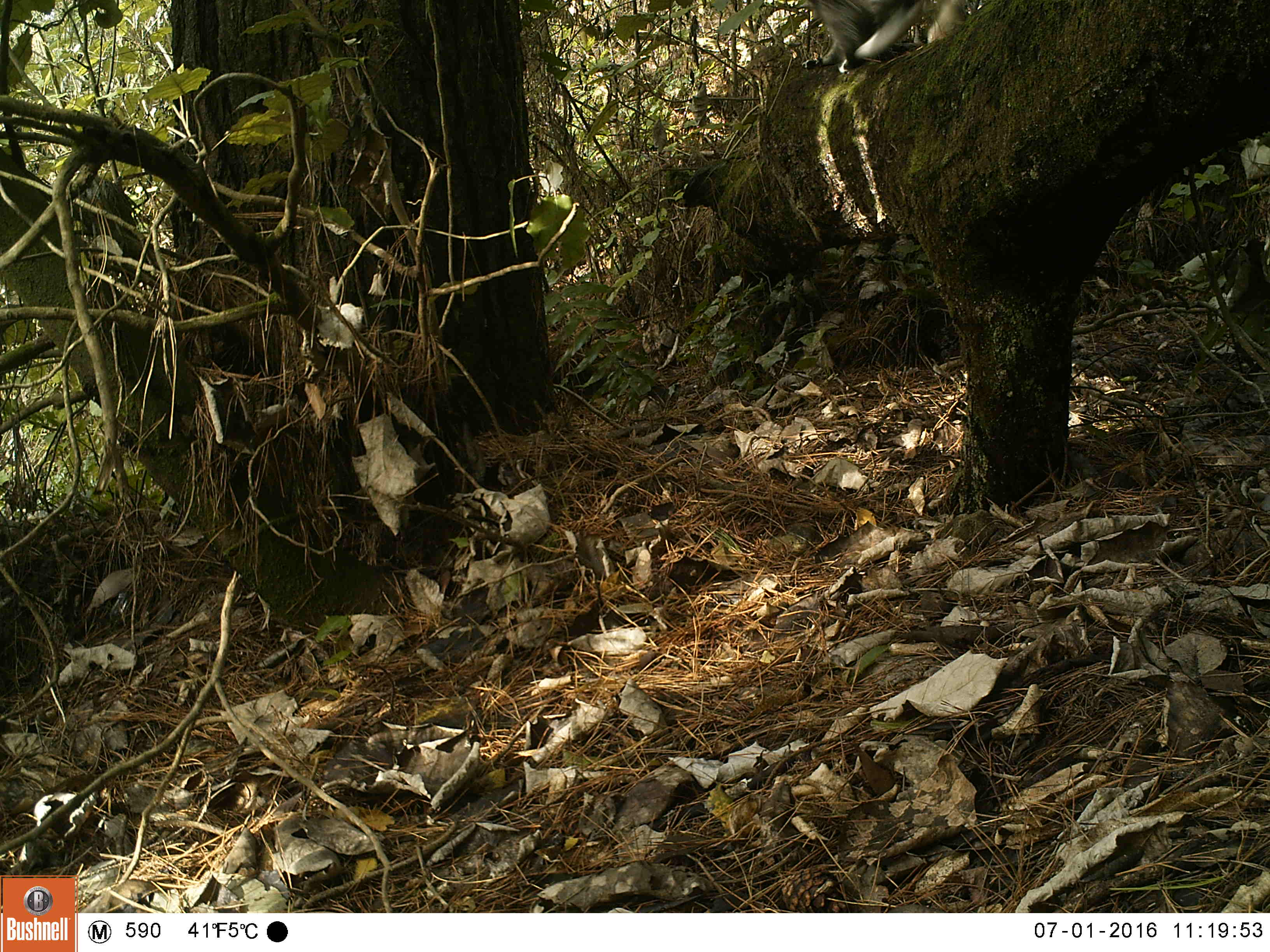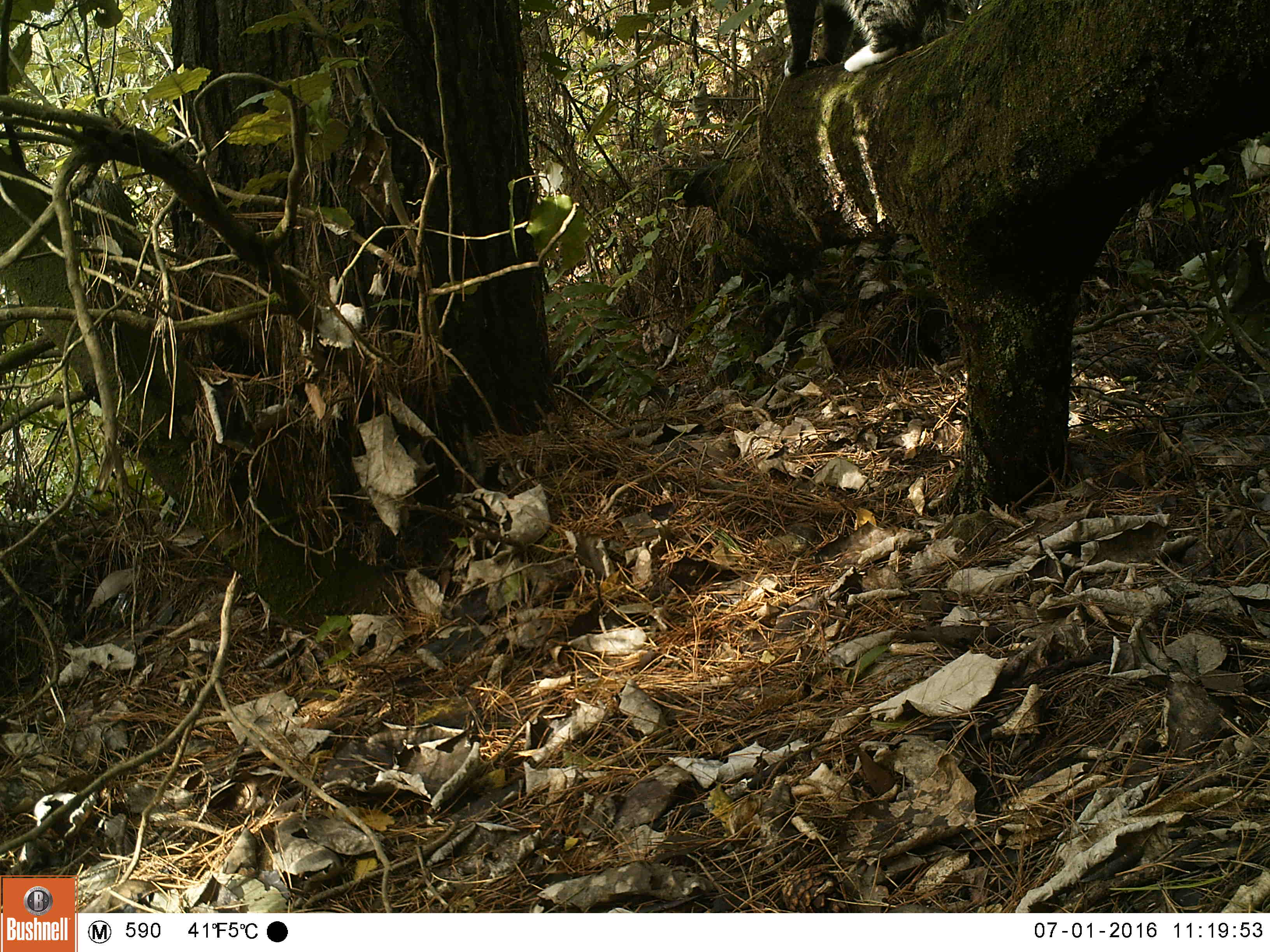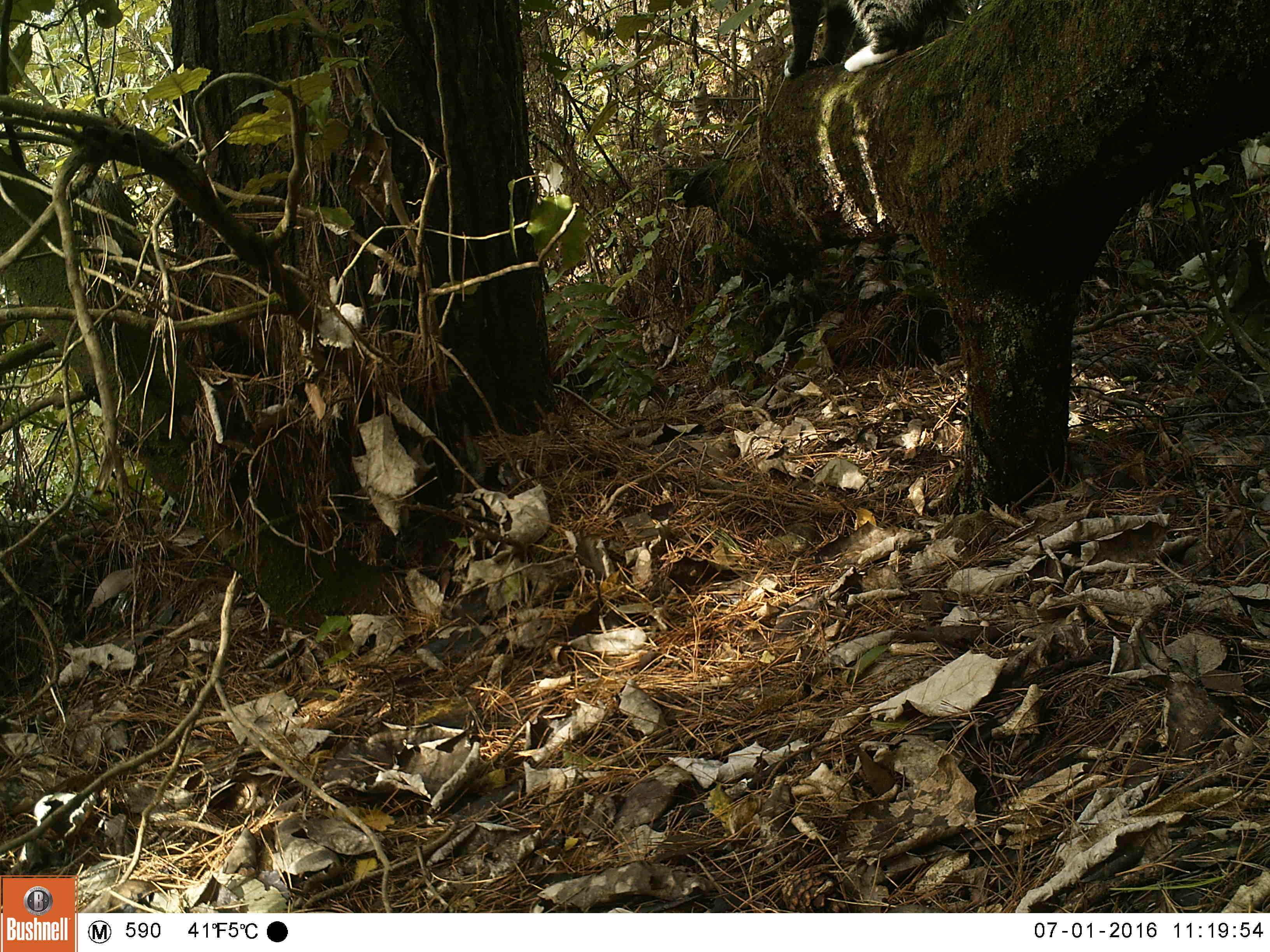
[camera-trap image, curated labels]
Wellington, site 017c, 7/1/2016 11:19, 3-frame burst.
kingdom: Animalia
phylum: Chordata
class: Mammalia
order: Carnivora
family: Felidae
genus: Felis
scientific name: Felis catus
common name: cat